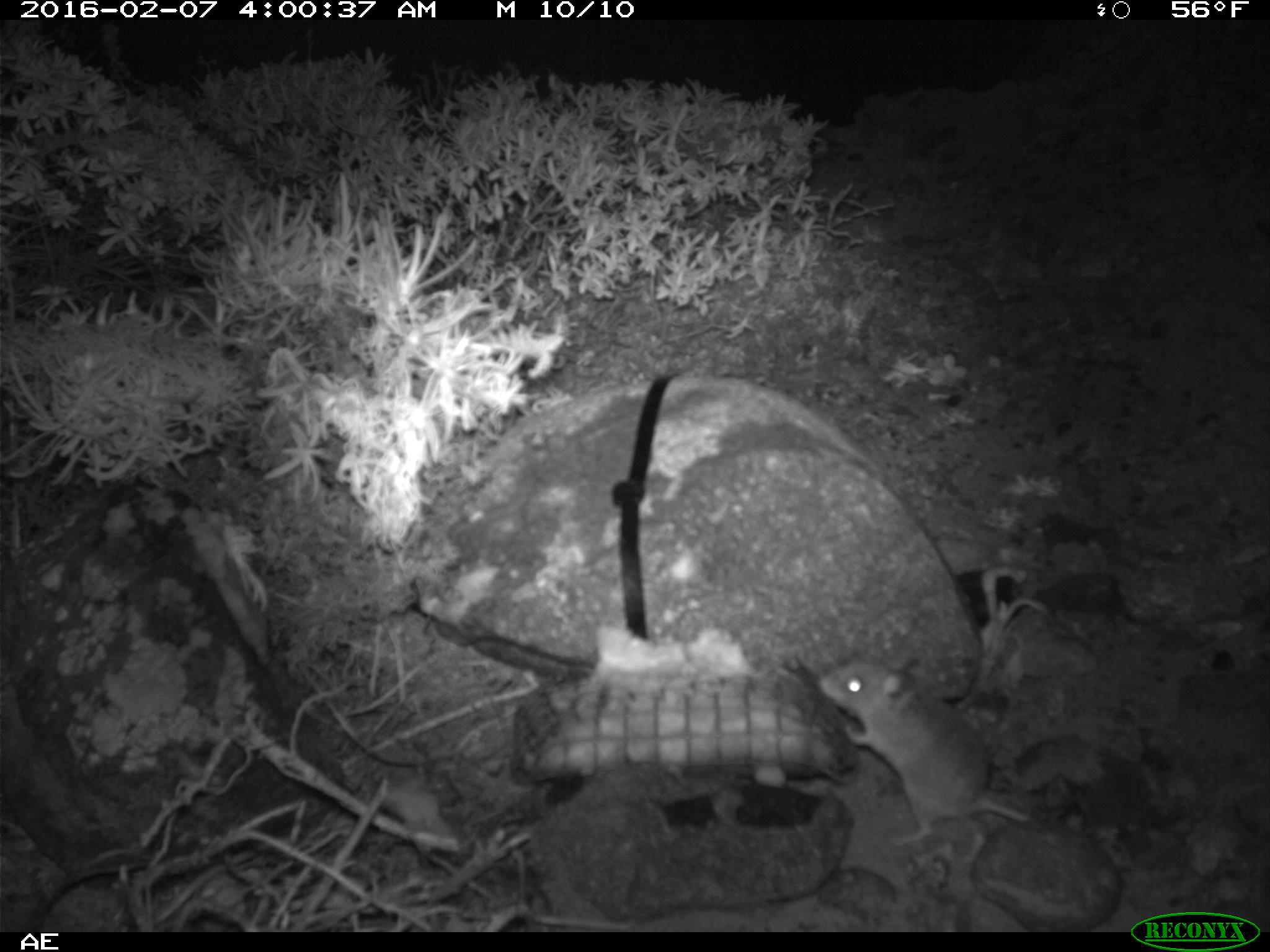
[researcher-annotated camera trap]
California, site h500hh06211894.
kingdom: Animalia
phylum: Chordata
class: Mammalia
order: Rodentia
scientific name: Rodentia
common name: rodent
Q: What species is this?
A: Rodent (Rodentia).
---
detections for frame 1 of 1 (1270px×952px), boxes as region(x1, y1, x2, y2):
rodent: region(820, 646, 1039, 866)